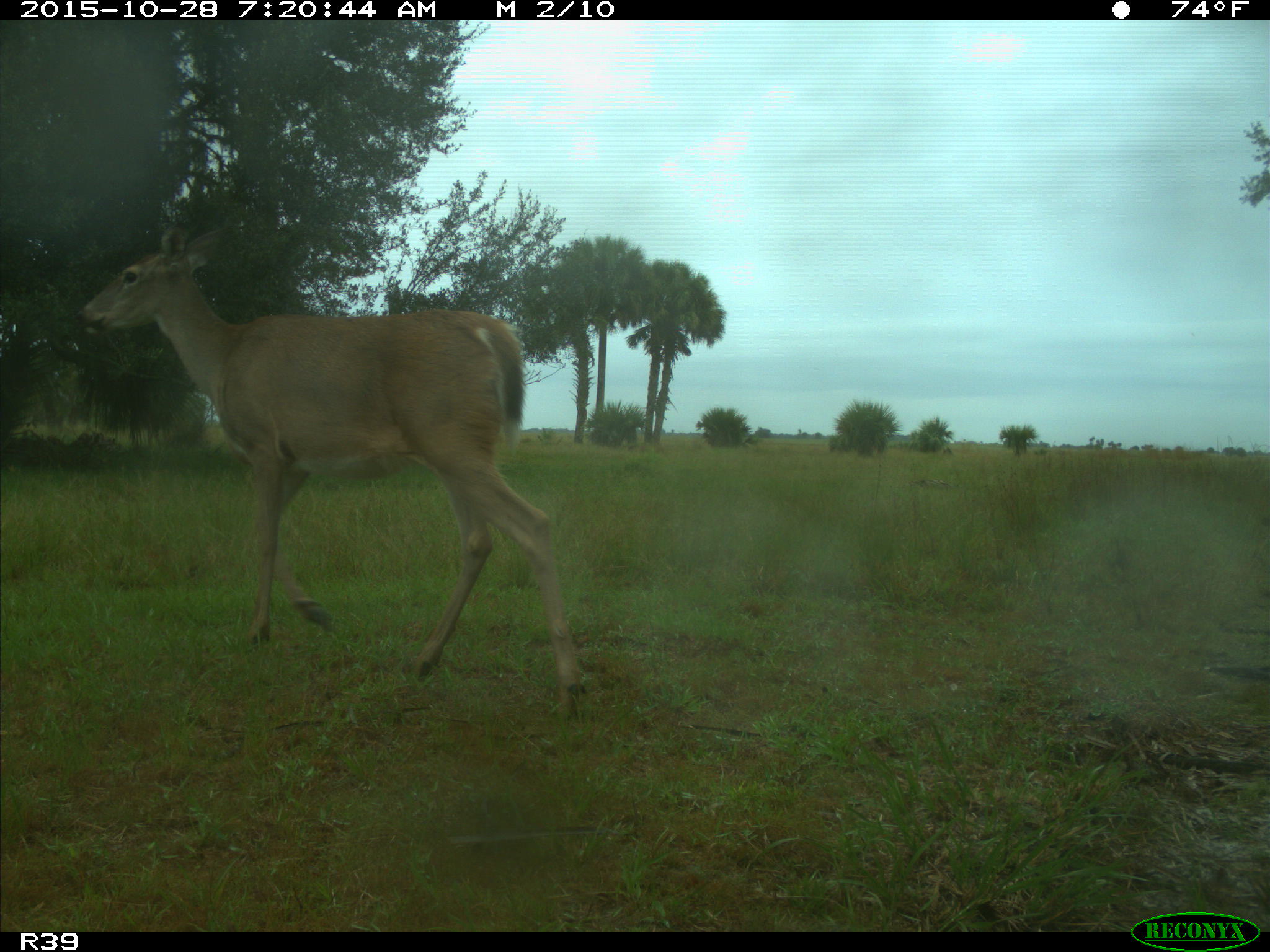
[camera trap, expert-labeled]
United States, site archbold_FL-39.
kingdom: Animalia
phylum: Chordata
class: Mammalia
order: Artiodactyla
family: Cervidae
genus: Odocoileus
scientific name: Odocoileus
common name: deer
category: unidentified deer